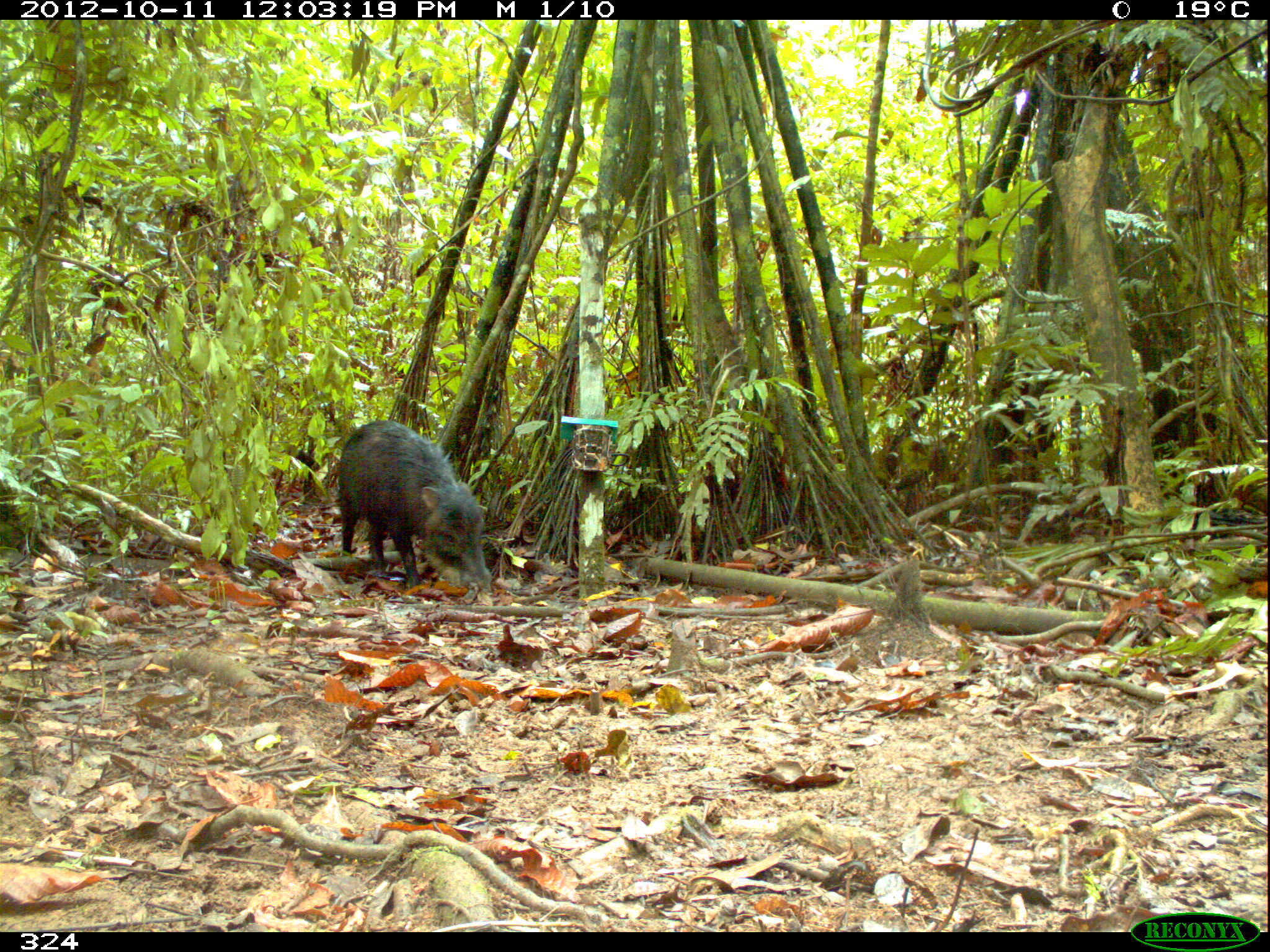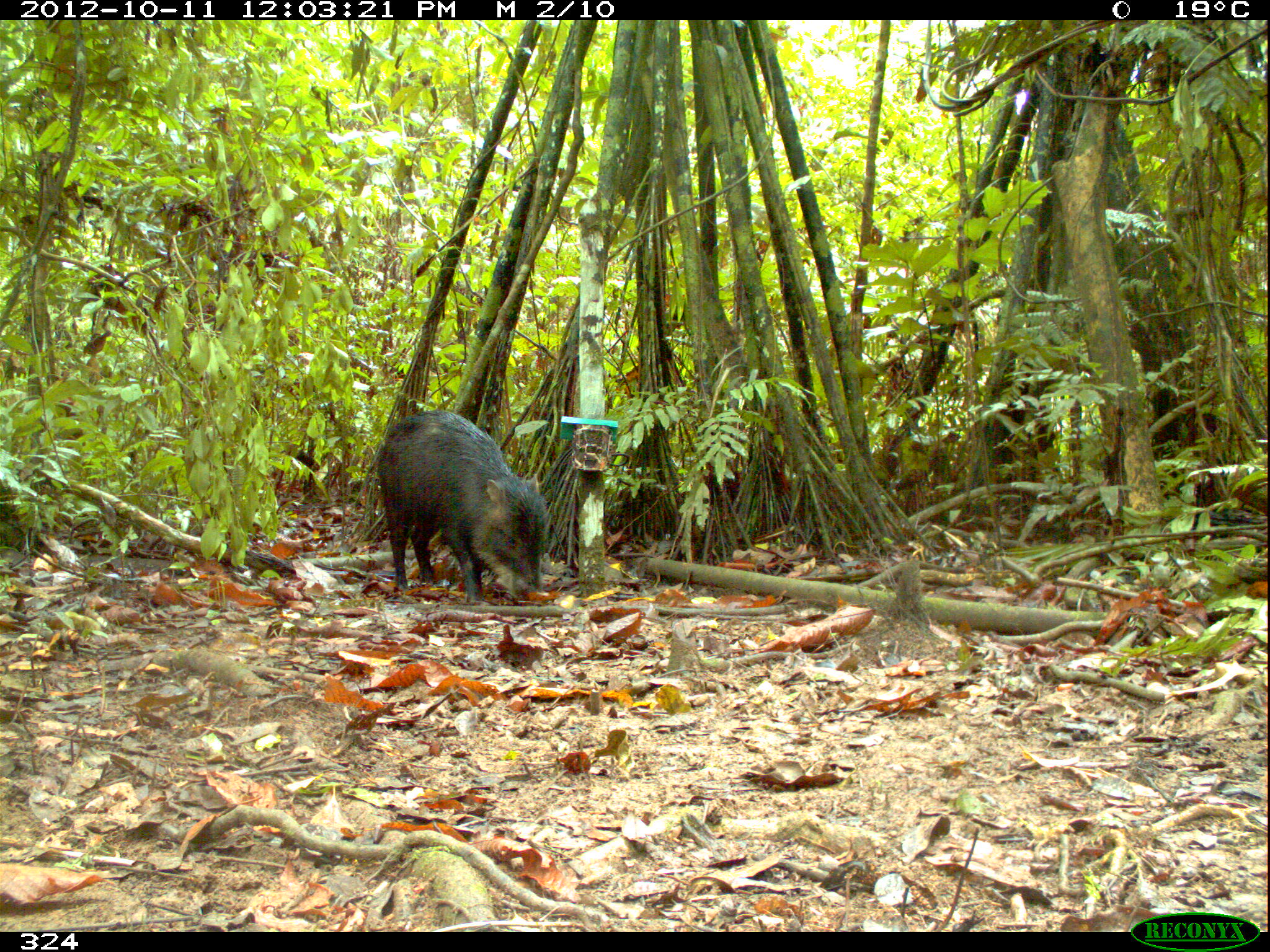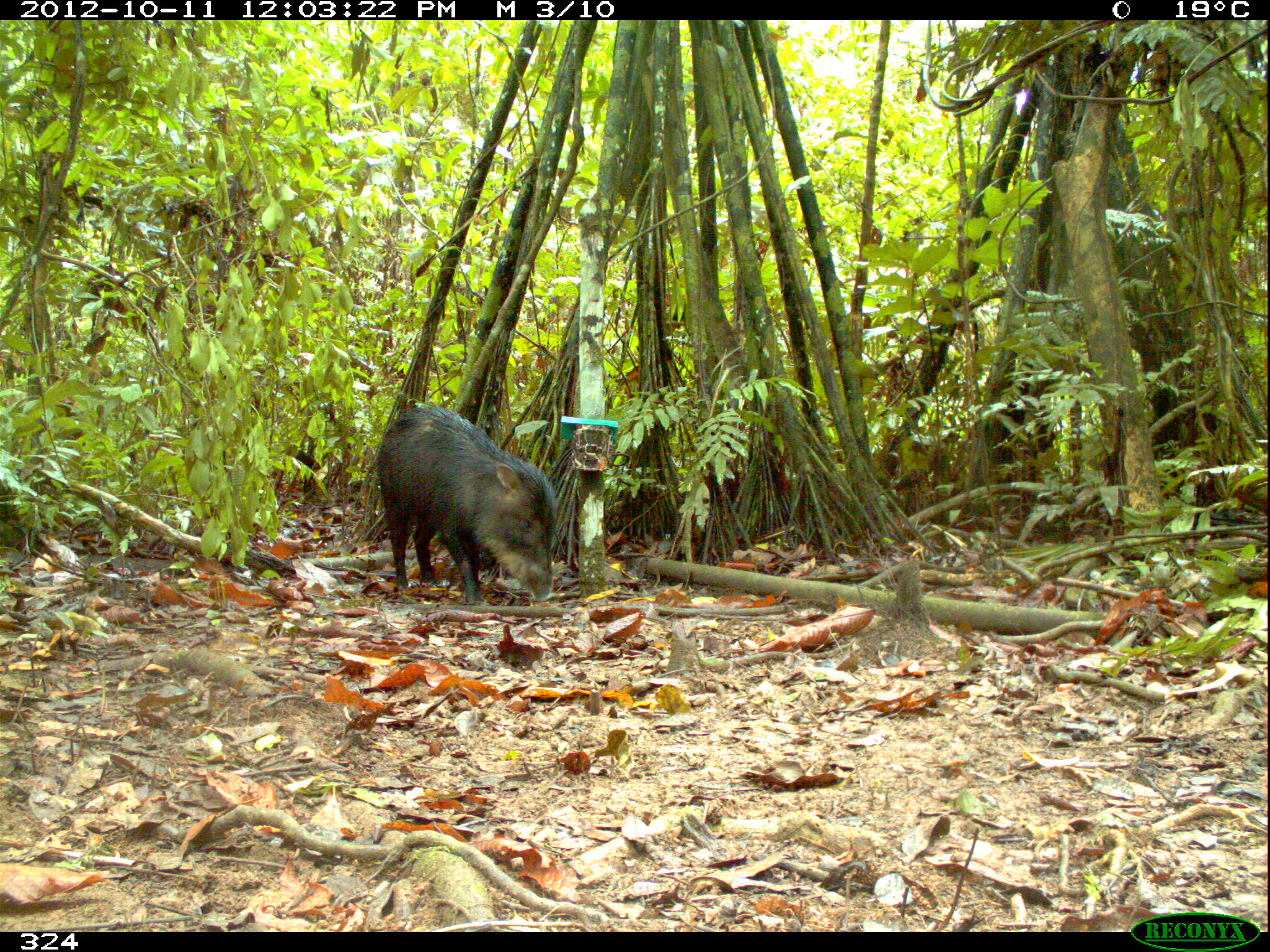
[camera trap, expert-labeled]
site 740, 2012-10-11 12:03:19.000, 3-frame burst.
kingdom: Animalia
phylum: Chordata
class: Mammalia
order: Artiodactyla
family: Tayassuidae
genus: Tayassu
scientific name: Tayassu pecari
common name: white-lipped peccary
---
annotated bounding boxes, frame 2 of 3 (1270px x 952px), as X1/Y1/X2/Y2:
tayassu pecari: 374/406/549/604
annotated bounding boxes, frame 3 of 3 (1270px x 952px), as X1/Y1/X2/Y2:
tayassu pecari: 374/402/557/606